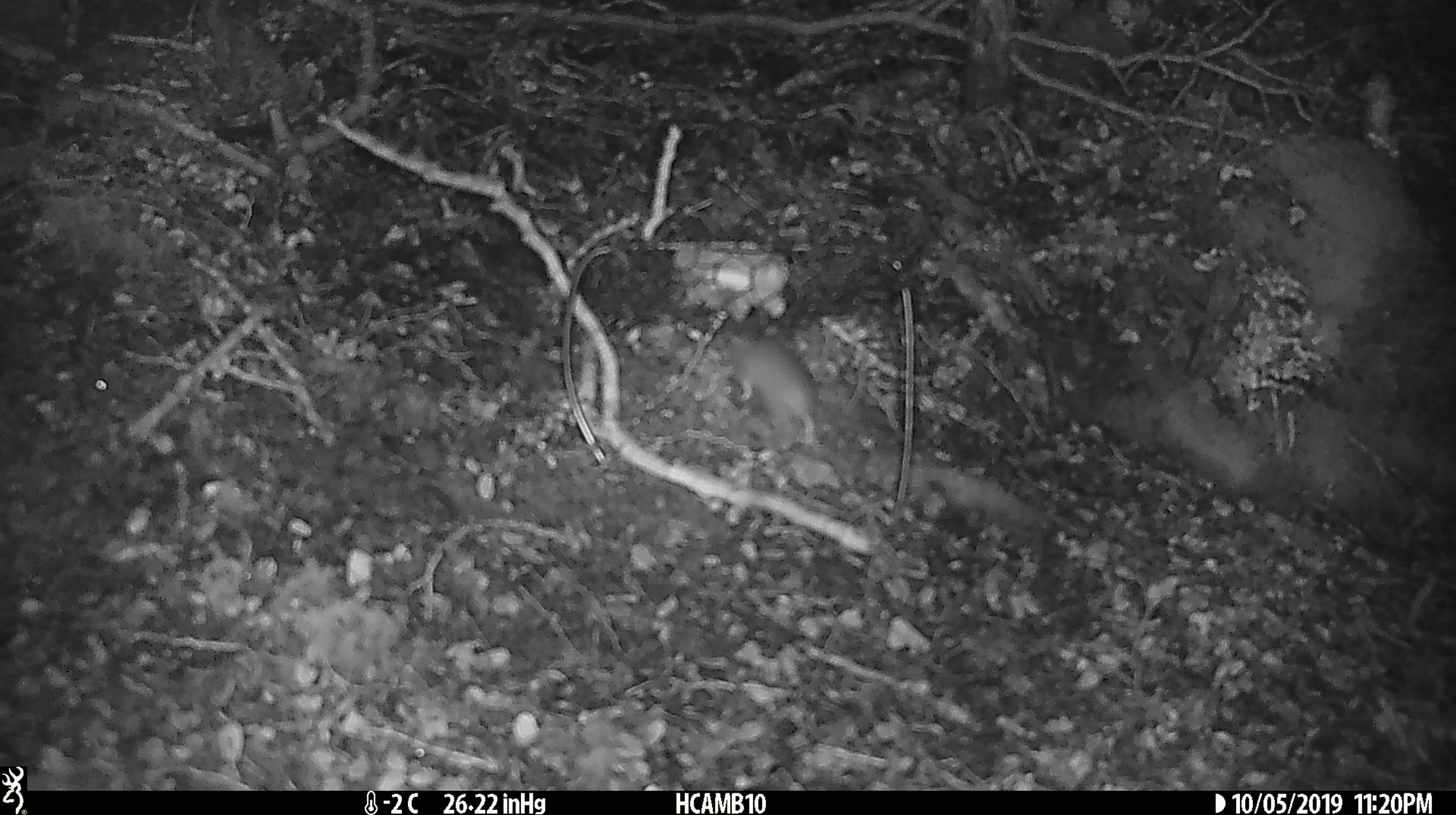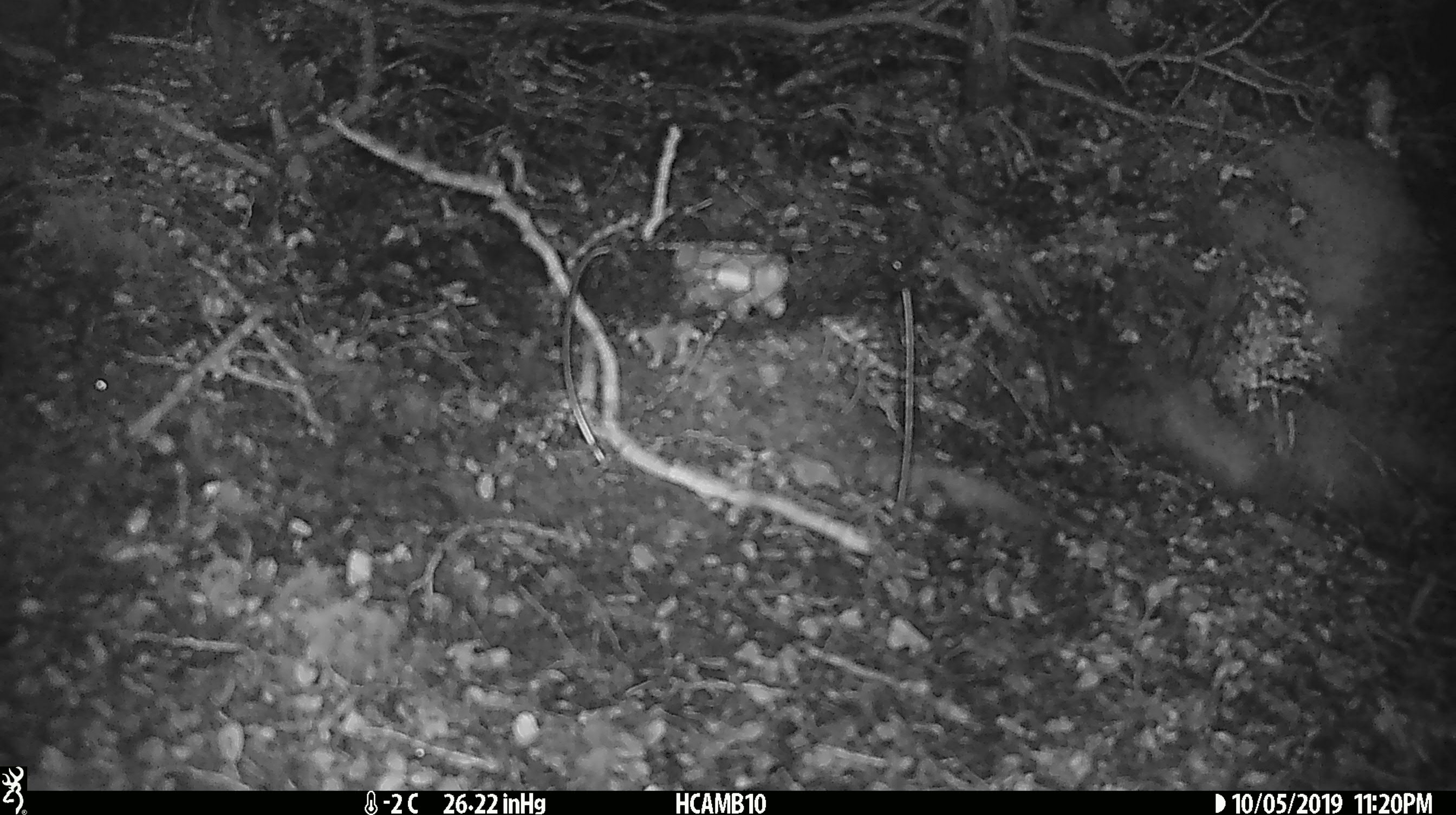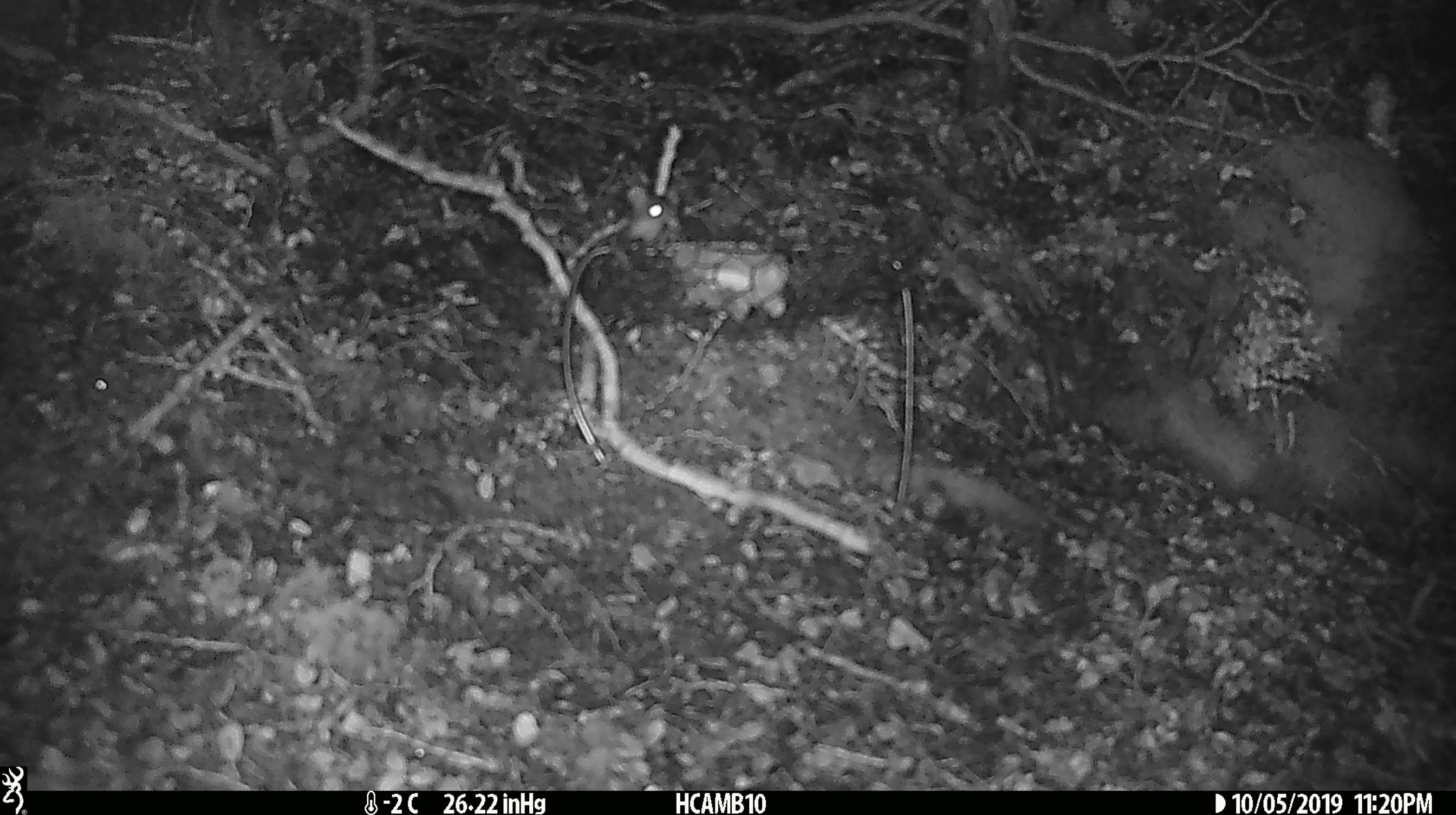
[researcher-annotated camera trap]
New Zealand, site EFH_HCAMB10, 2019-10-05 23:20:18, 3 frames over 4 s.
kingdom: Animalia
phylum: Chordata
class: Mammalia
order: Rodentia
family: Muridae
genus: Mus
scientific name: Mus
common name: mouse